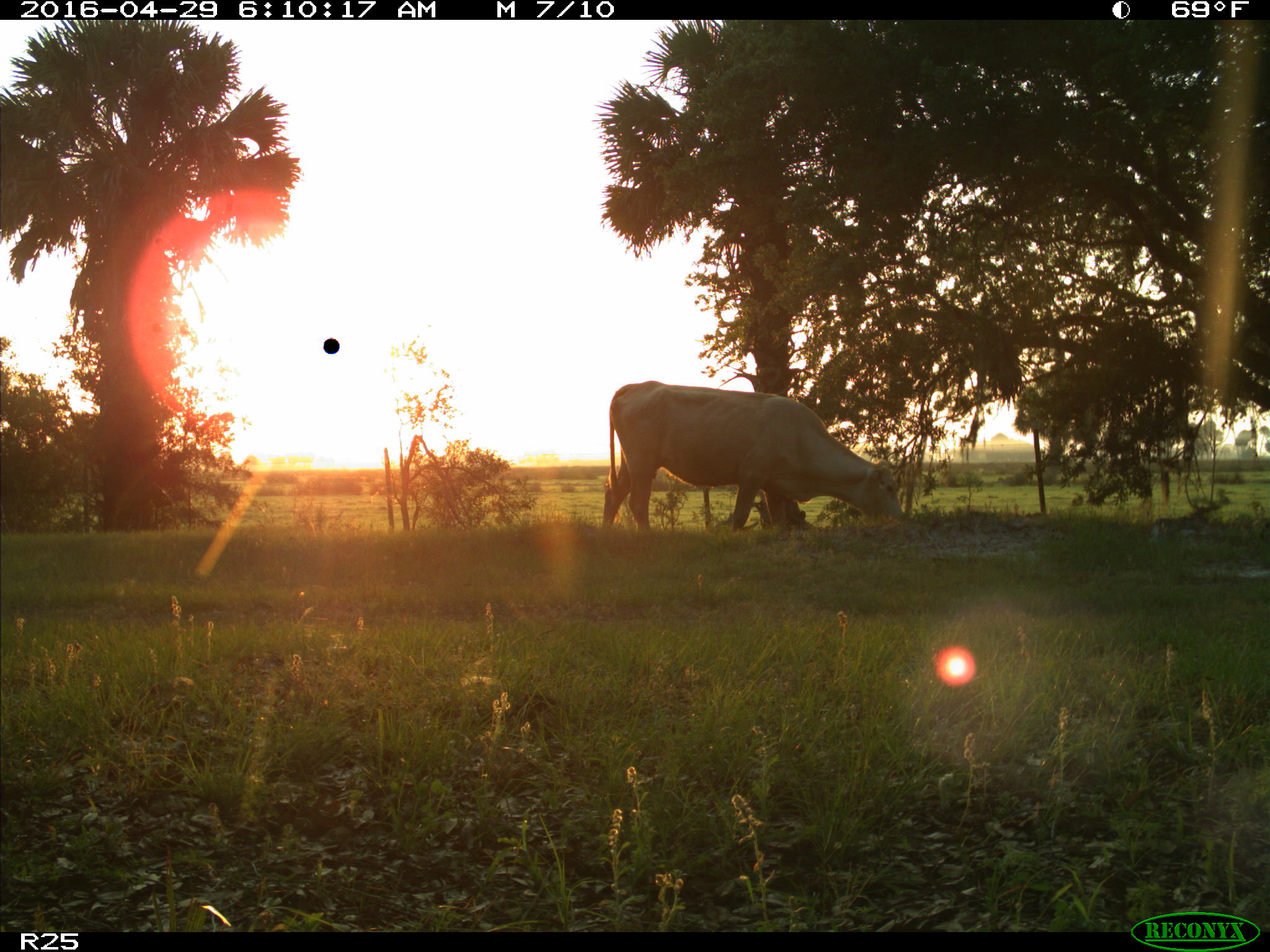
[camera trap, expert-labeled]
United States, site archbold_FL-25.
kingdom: Animalia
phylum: Chordata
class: Mammalia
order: Artiodactyla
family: Bovidae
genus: Bos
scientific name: Bos taurus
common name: domestic cow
Bos taurus (domestic cow).